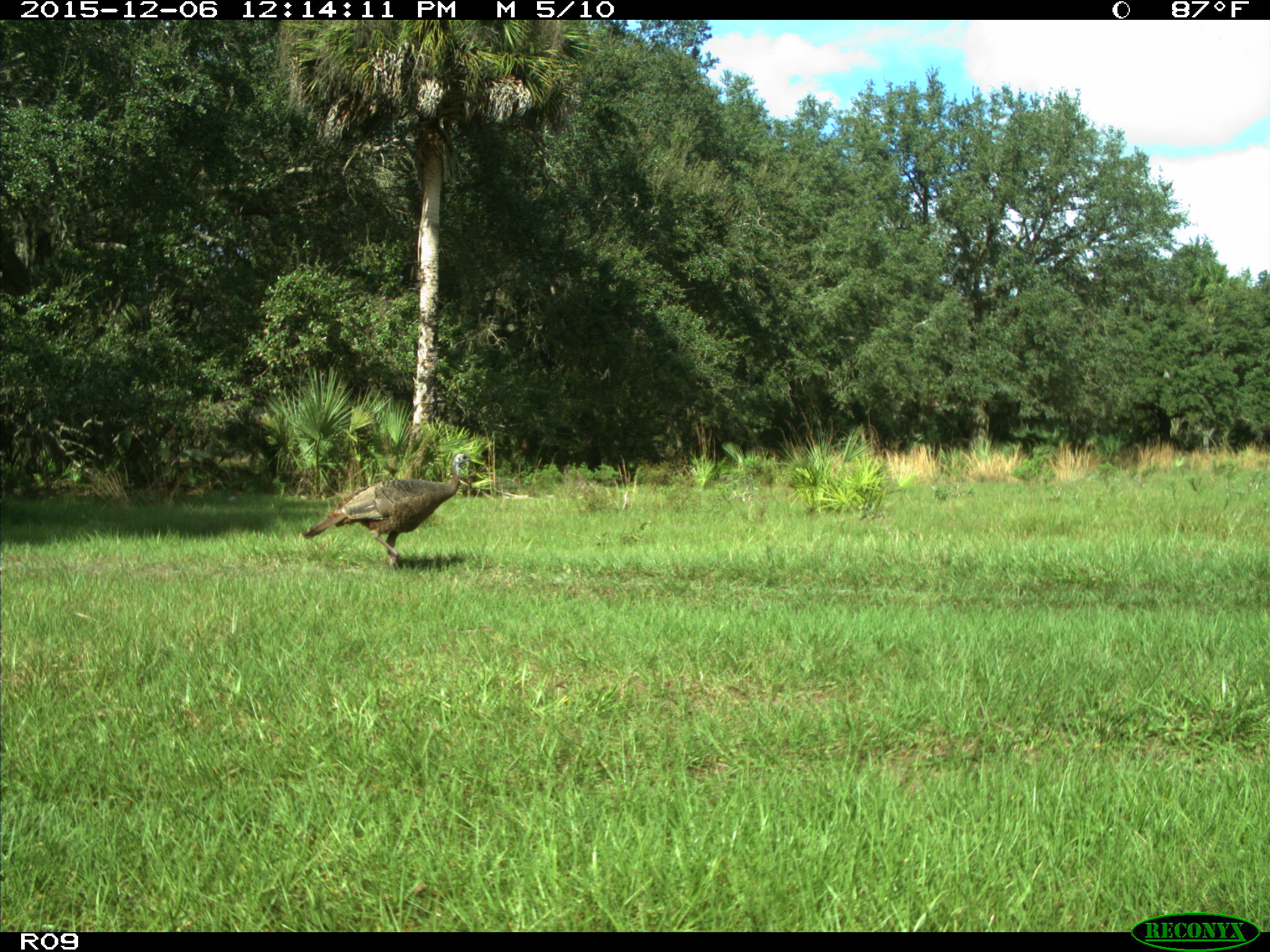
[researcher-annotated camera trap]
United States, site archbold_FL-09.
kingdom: Animalia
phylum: Chordata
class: Aves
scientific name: Aves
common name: birds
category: unidentified bird